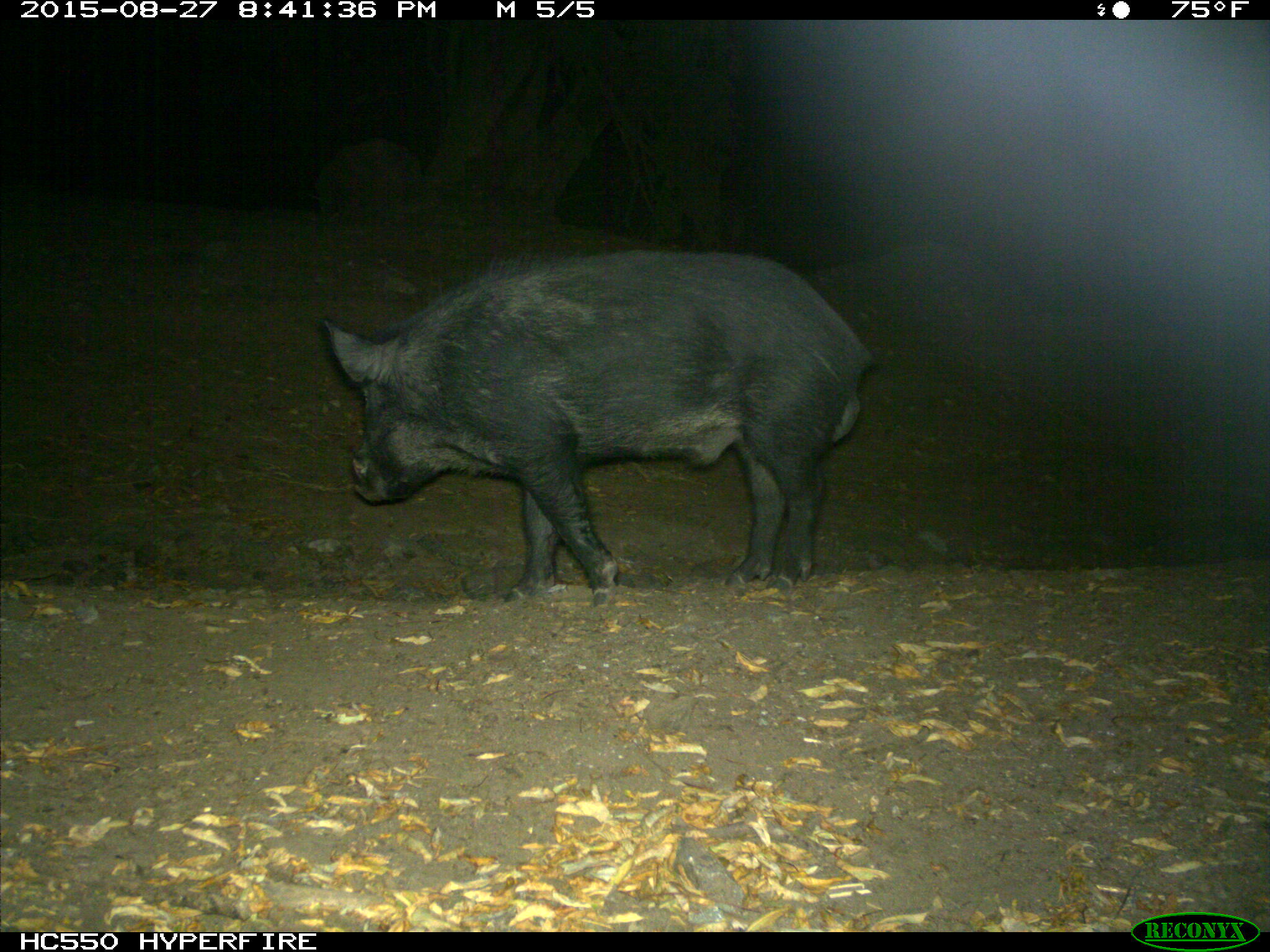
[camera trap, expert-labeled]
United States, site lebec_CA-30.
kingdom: Animalia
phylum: Chordata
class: Mammalia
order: Artiodactyla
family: Suidae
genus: Sus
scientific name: Sus scrofa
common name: wild boar